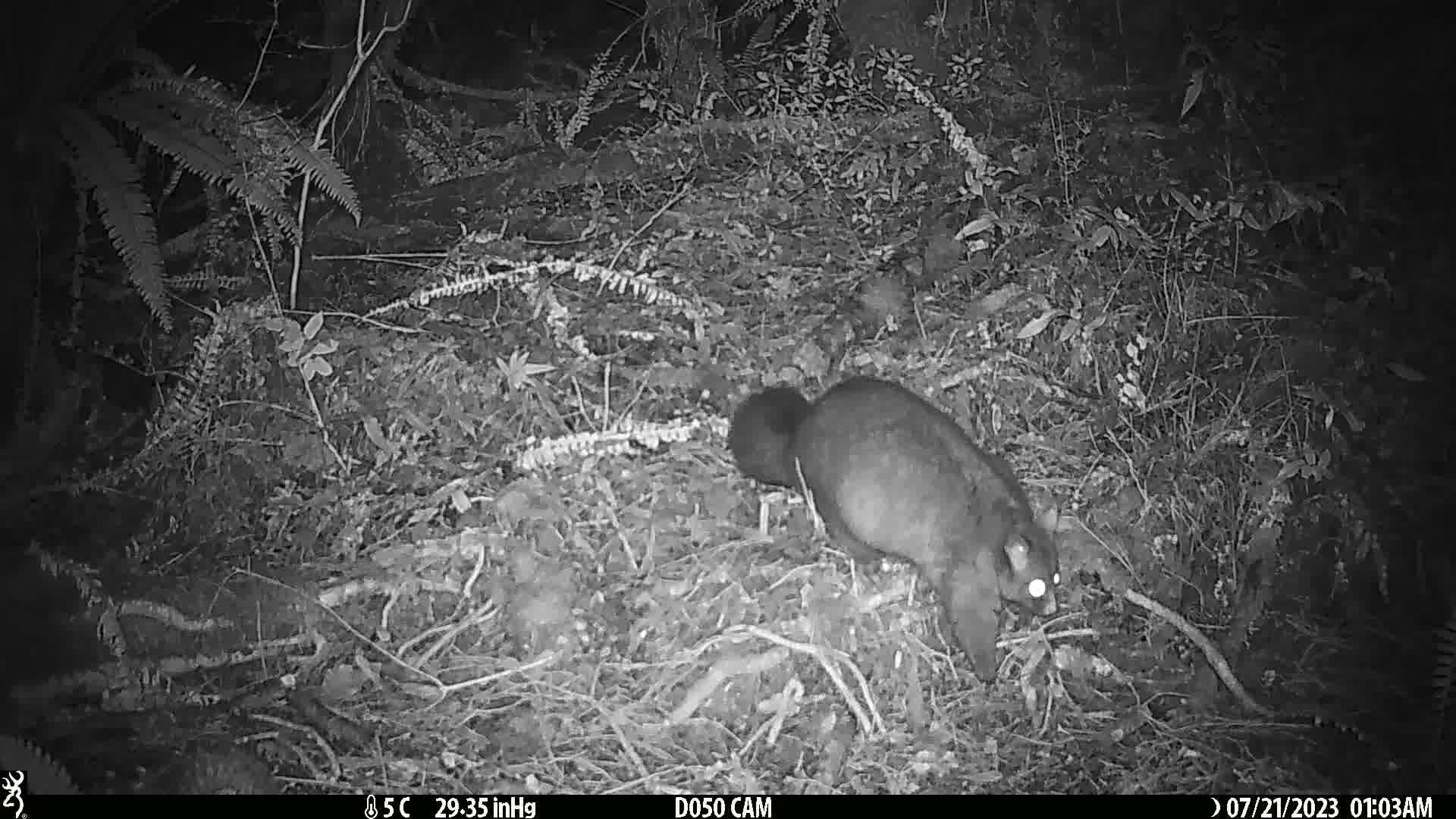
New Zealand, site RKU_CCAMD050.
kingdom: Animalia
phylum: Chordata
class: Mammalia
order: Diprotodontia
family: Phalangeridae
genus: Trichosurus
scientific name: Trichosurus vulpecula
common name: common brushtail possum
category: possum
Possum (common brushtail possum) (Trichosurus vulpecula).